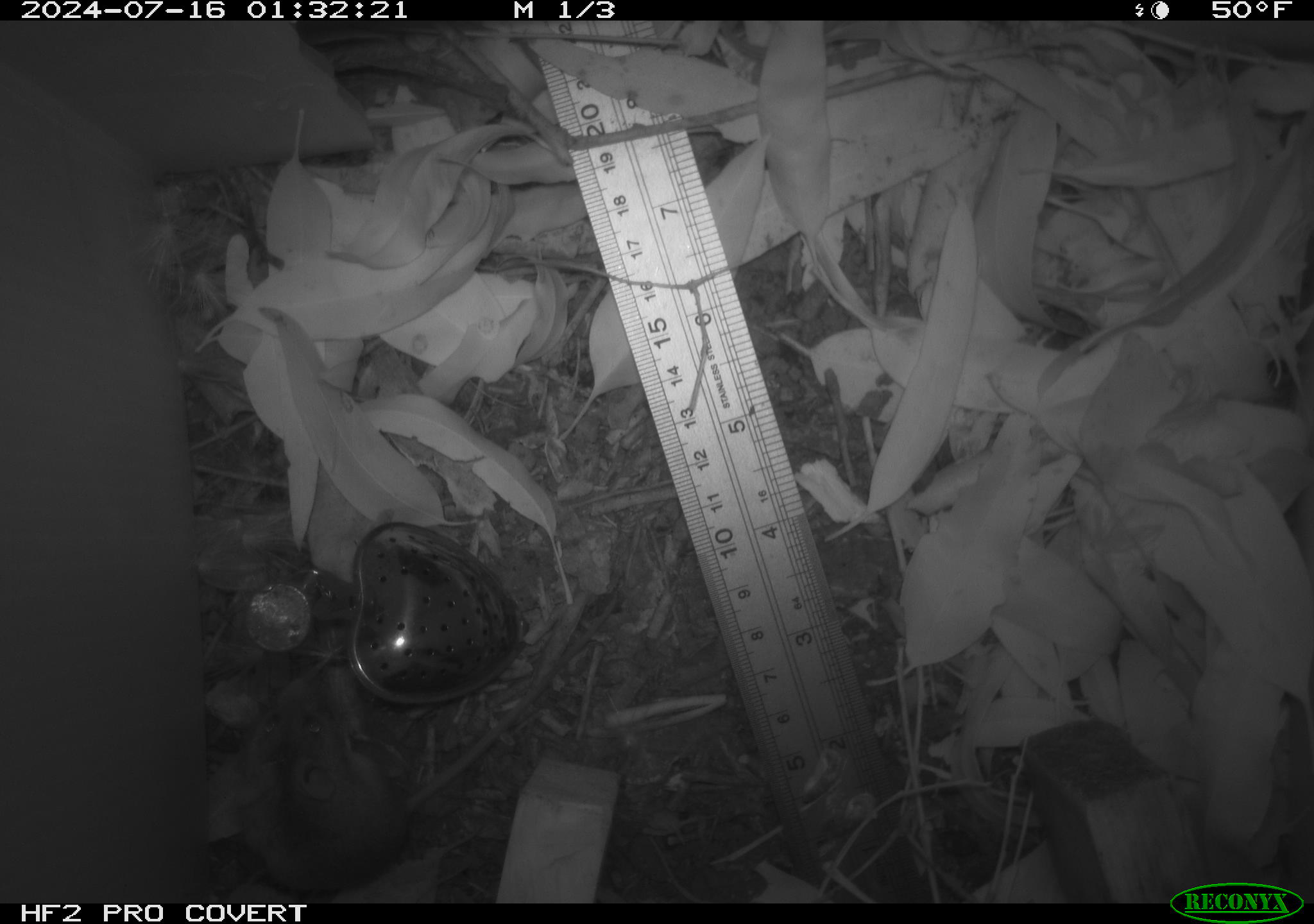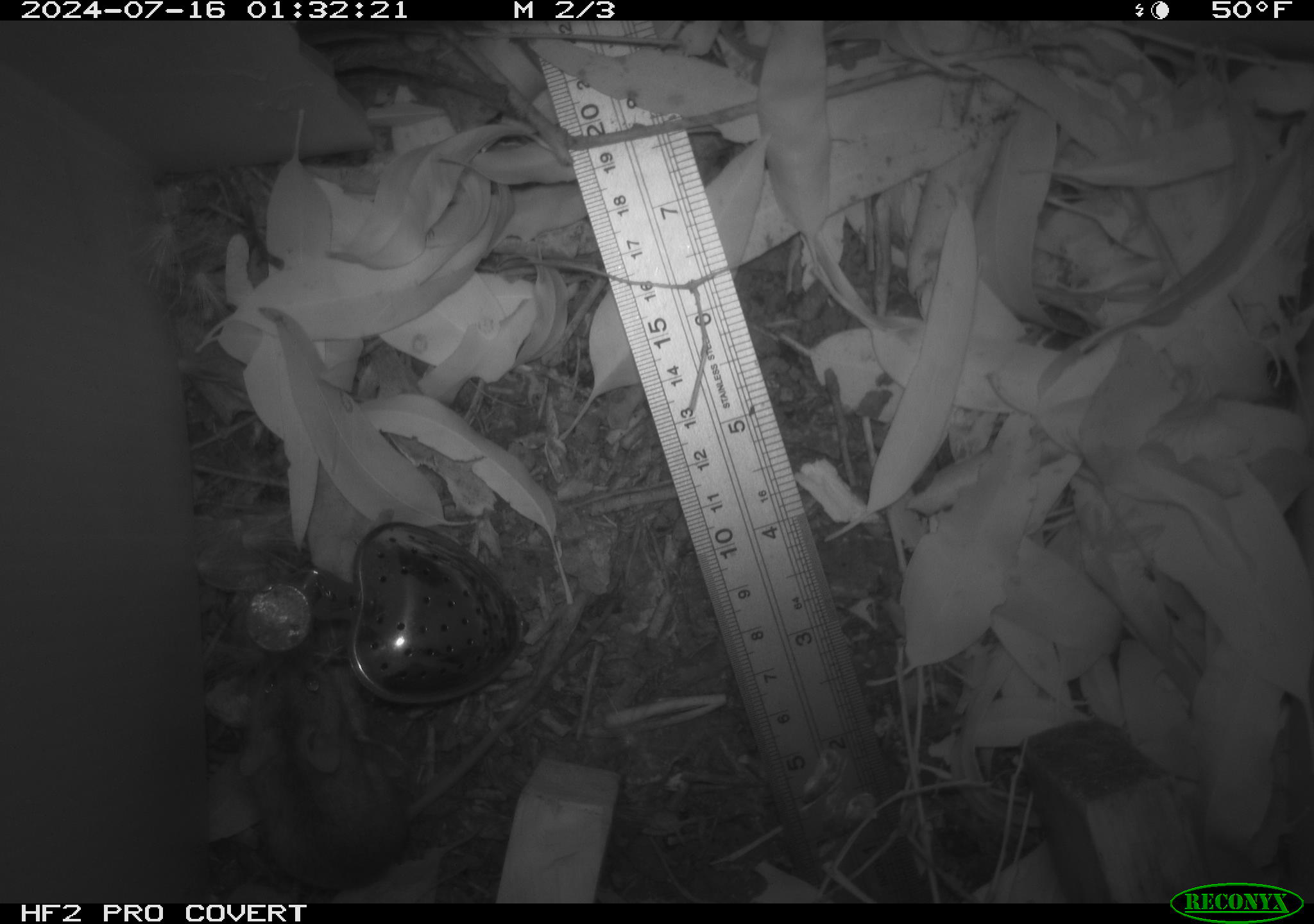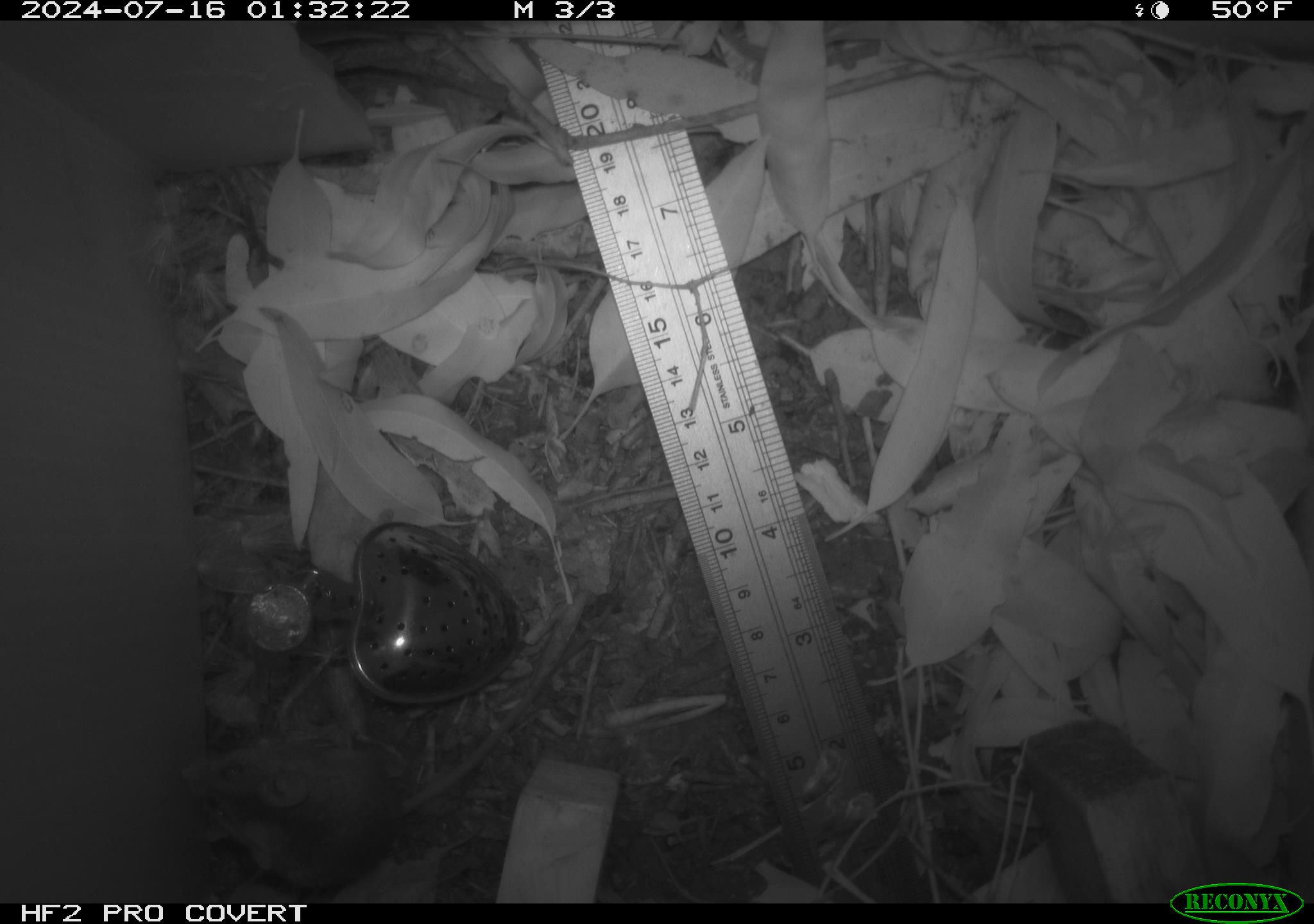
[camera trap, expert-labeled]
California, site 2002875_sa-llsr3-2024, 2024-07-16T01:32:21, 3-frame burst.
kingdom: Animalia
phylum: Chordata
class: Mammalia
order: Rodentia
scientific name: Rodentia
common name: mouse species